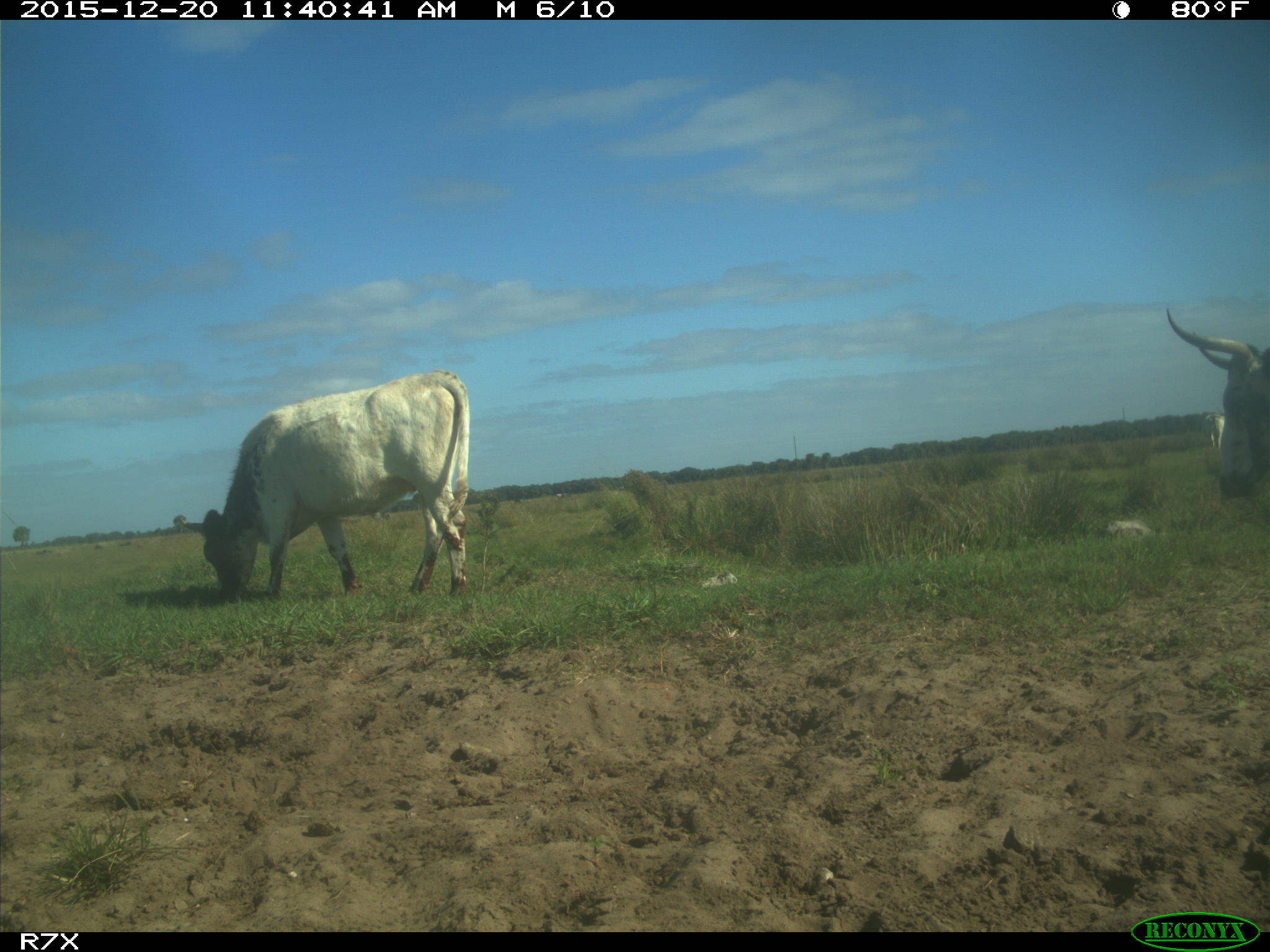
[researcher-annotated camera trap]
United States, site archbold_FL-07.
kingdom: Animalia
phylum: Chordata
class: Mammalia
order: Artiodactyla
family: Bovidae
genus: Bos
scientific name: Bos taurus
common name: domestic cow